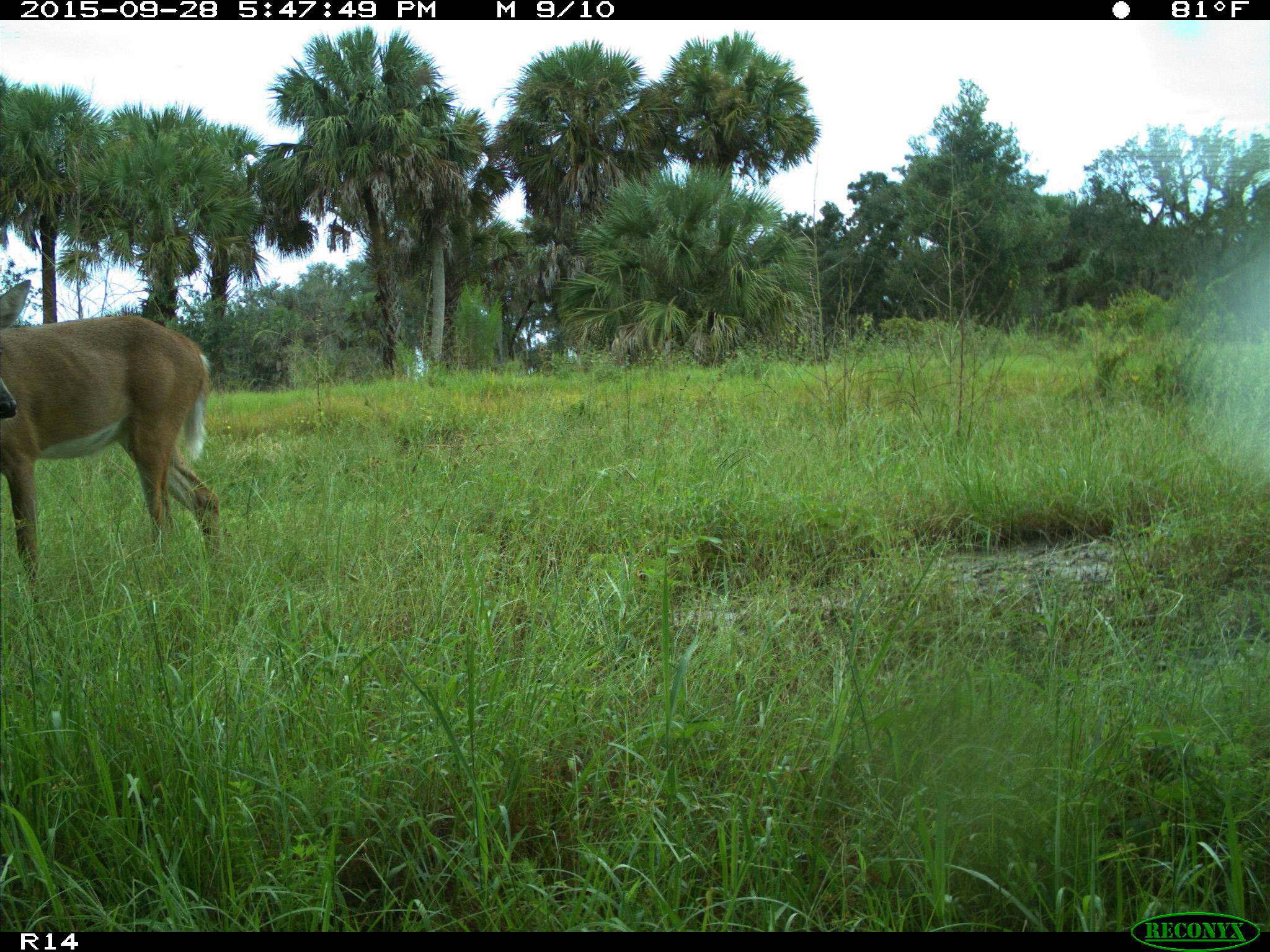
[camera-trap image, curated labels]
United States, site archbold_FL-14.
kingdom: Animalia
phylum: Chordata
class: Mammalia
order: Artiodactyla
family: Cervidae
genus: Odocoileus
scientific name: Odocoileus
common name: deer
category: unidentified deer